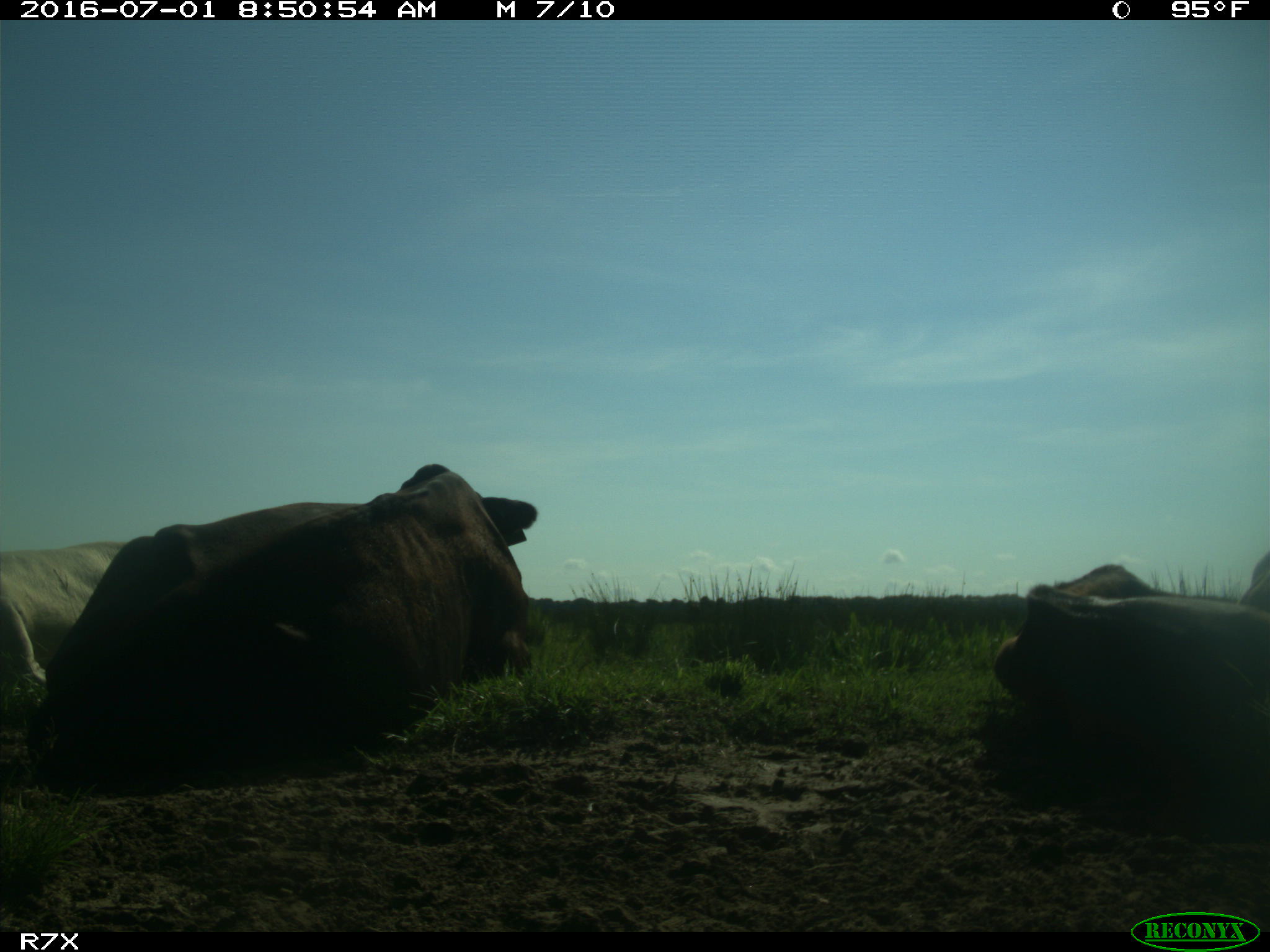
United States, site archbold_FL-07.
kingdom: Animalia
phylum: Chordata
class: Mammalia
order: Artiodactyla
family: Bovidae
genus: Bos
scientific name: Bos taurus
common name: domestic cow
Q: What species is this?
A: Bos taurus (domestic cow).